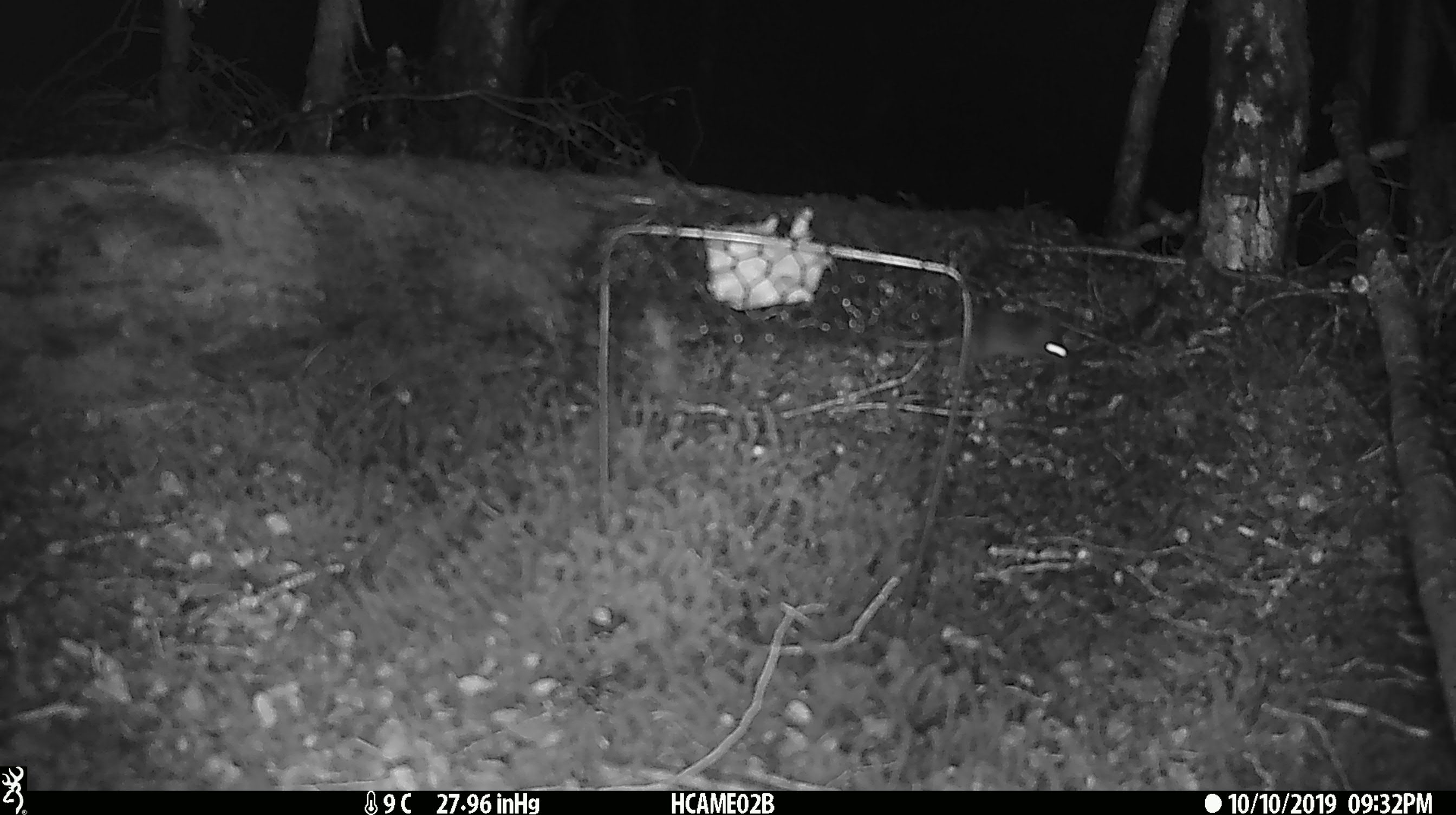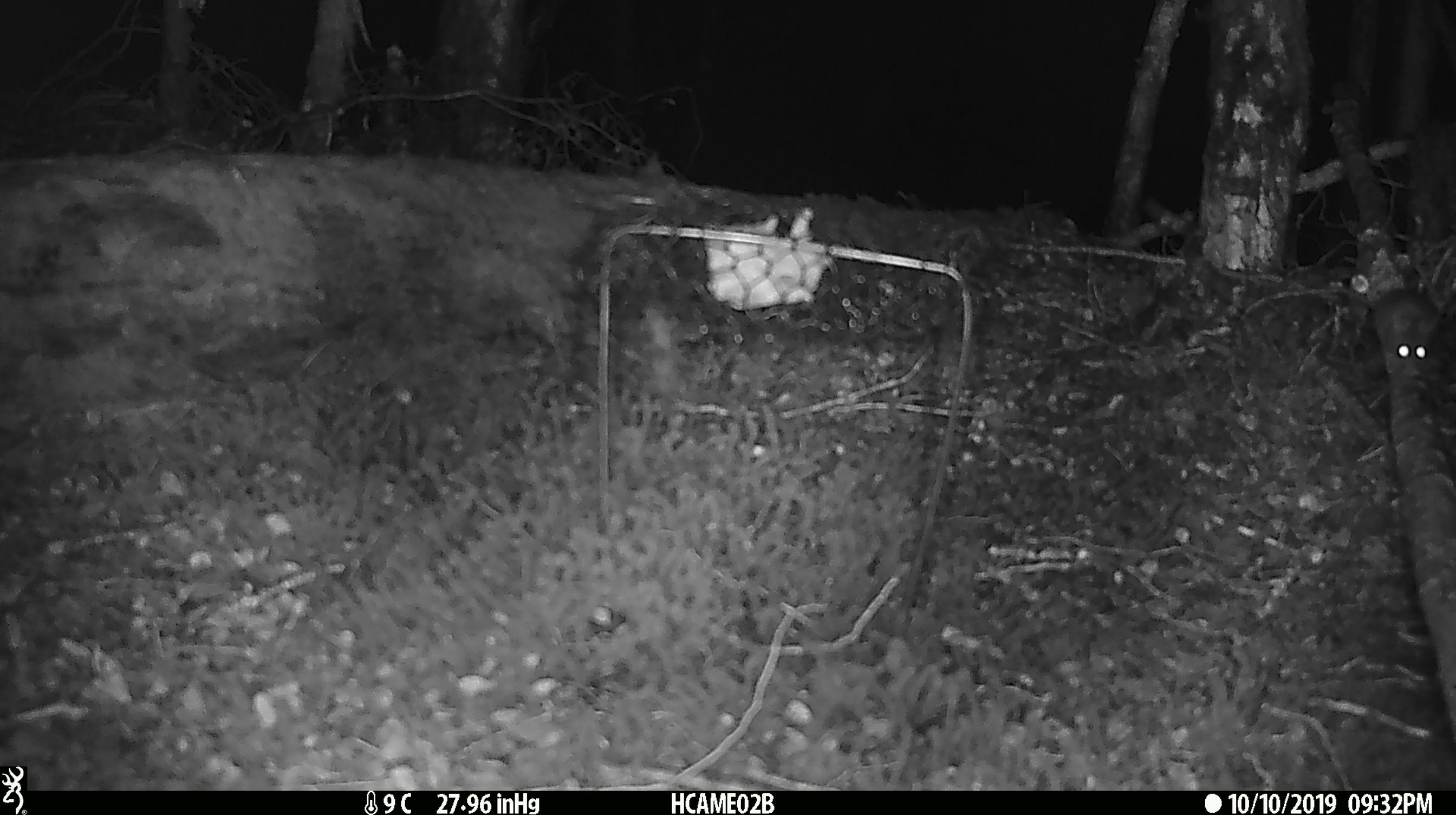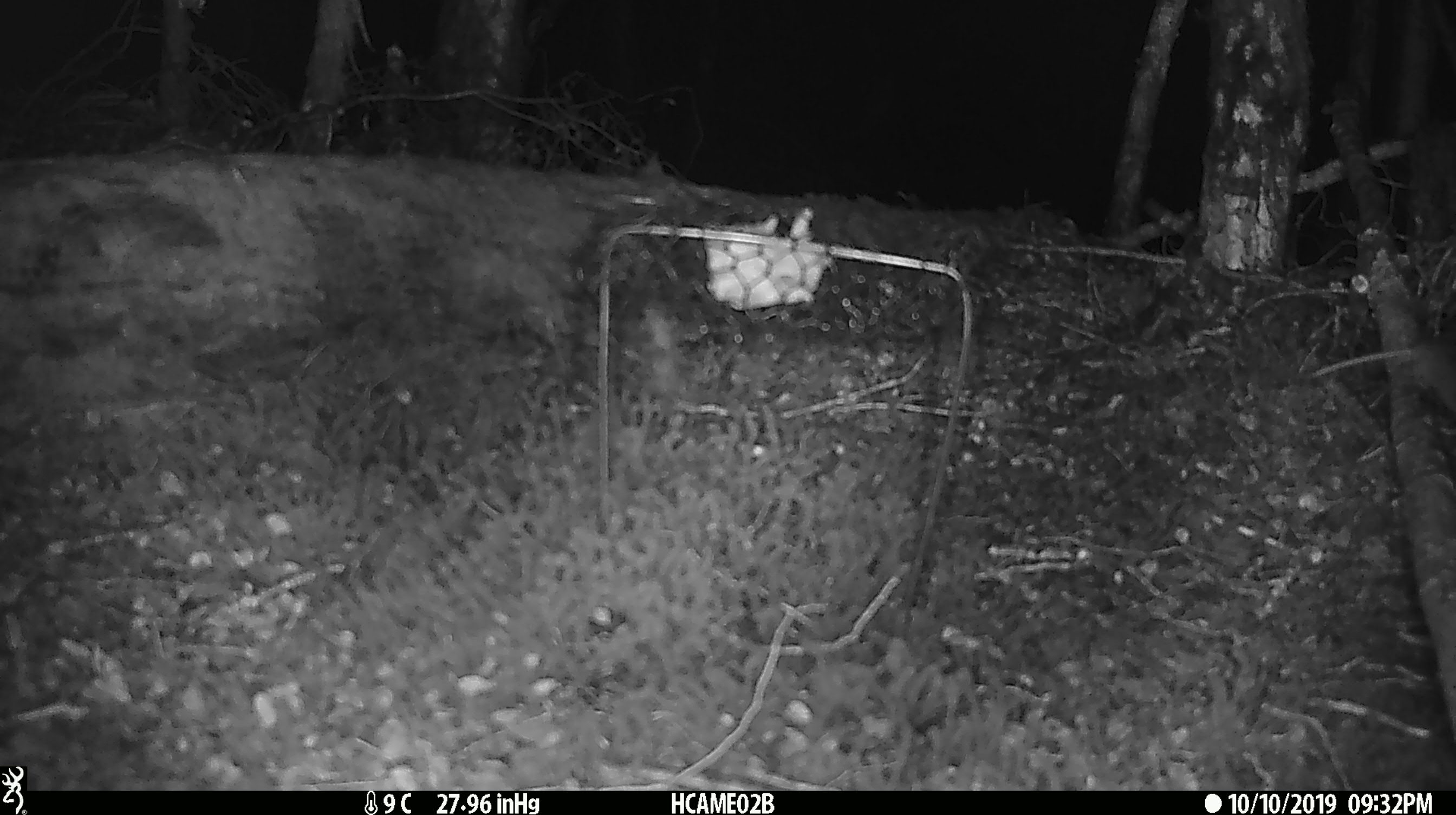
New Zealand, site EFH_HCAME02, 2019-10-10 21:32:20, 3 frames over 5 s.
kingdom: Animalia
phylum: Chordata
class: Mammalia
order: Rodentia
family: Muridae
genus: Mus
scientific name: Mus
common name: mouse